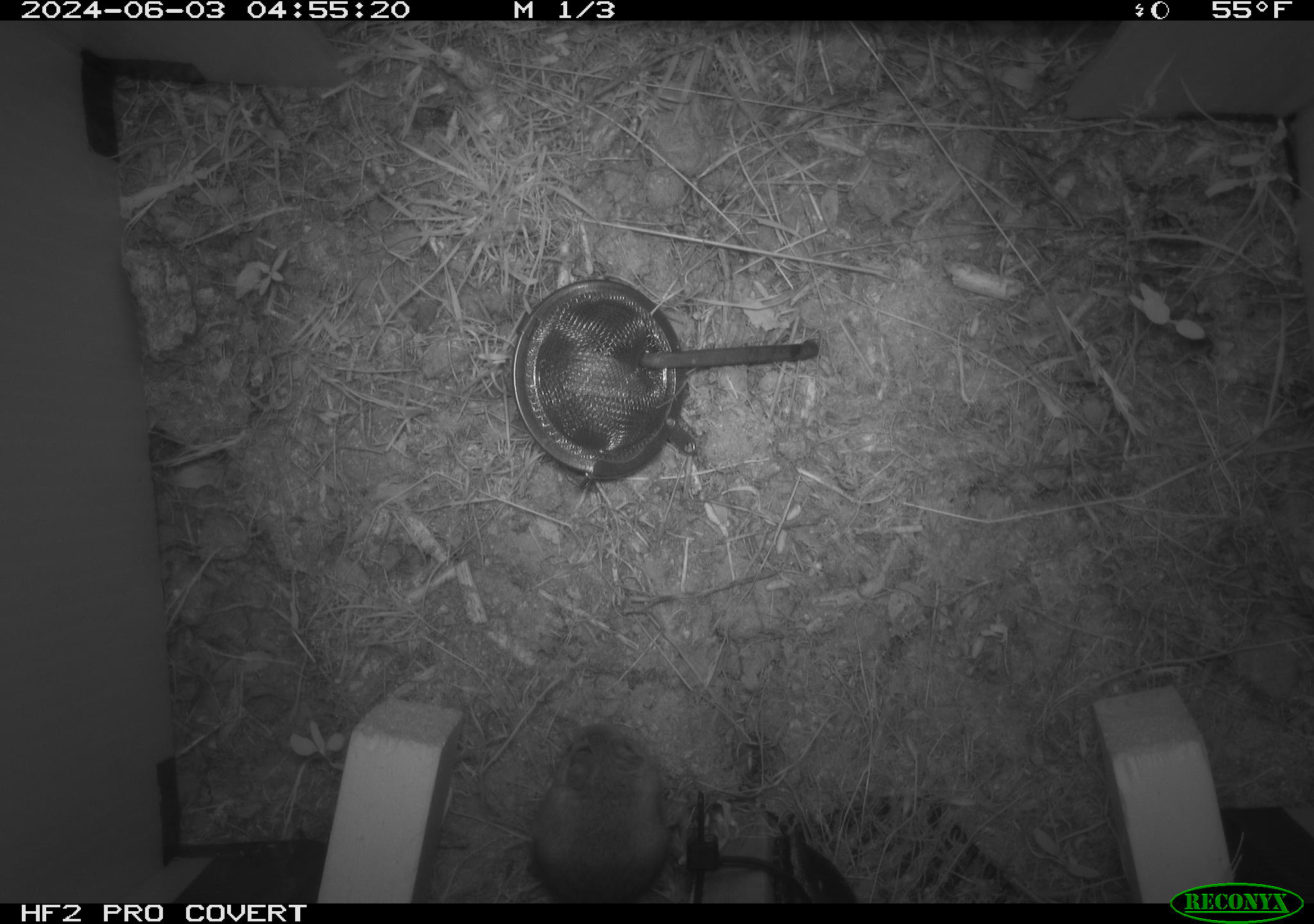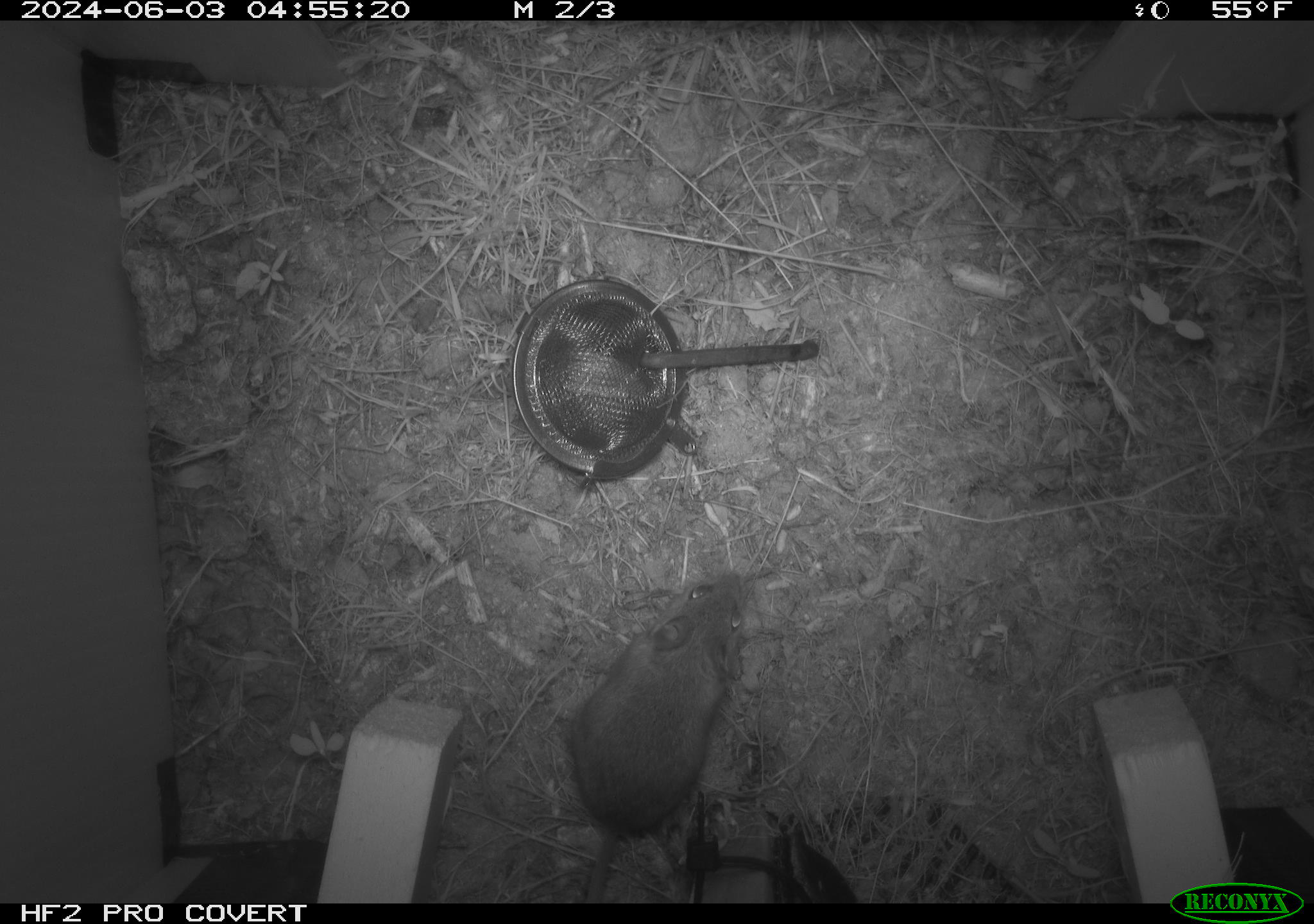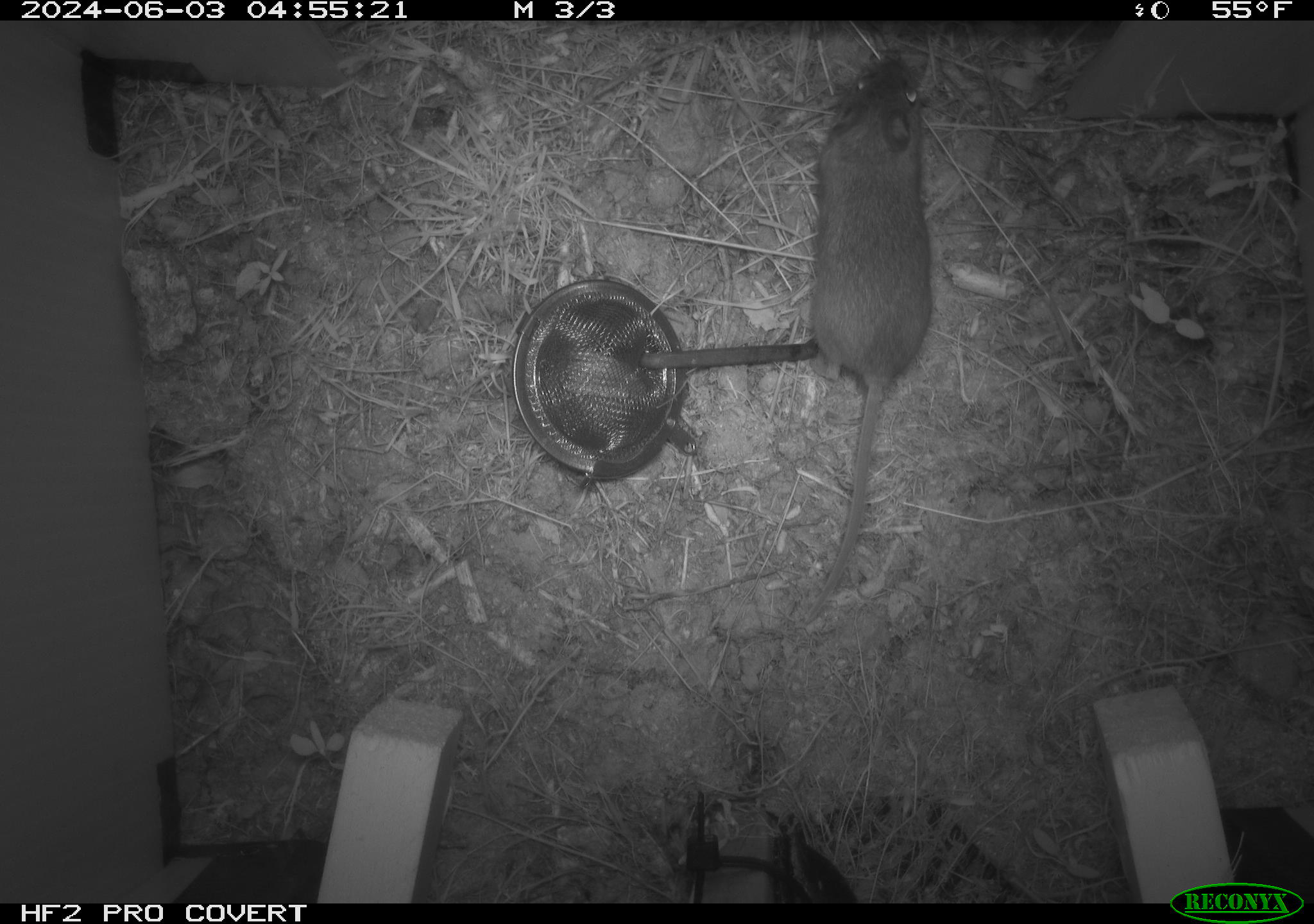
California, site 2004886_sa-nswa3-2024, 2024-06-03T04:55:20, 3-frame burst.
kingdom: Animalia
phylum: Chordata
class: Mammalia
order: Rodentia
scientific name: Rodentia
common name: rodent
Rodent (Rodentia).